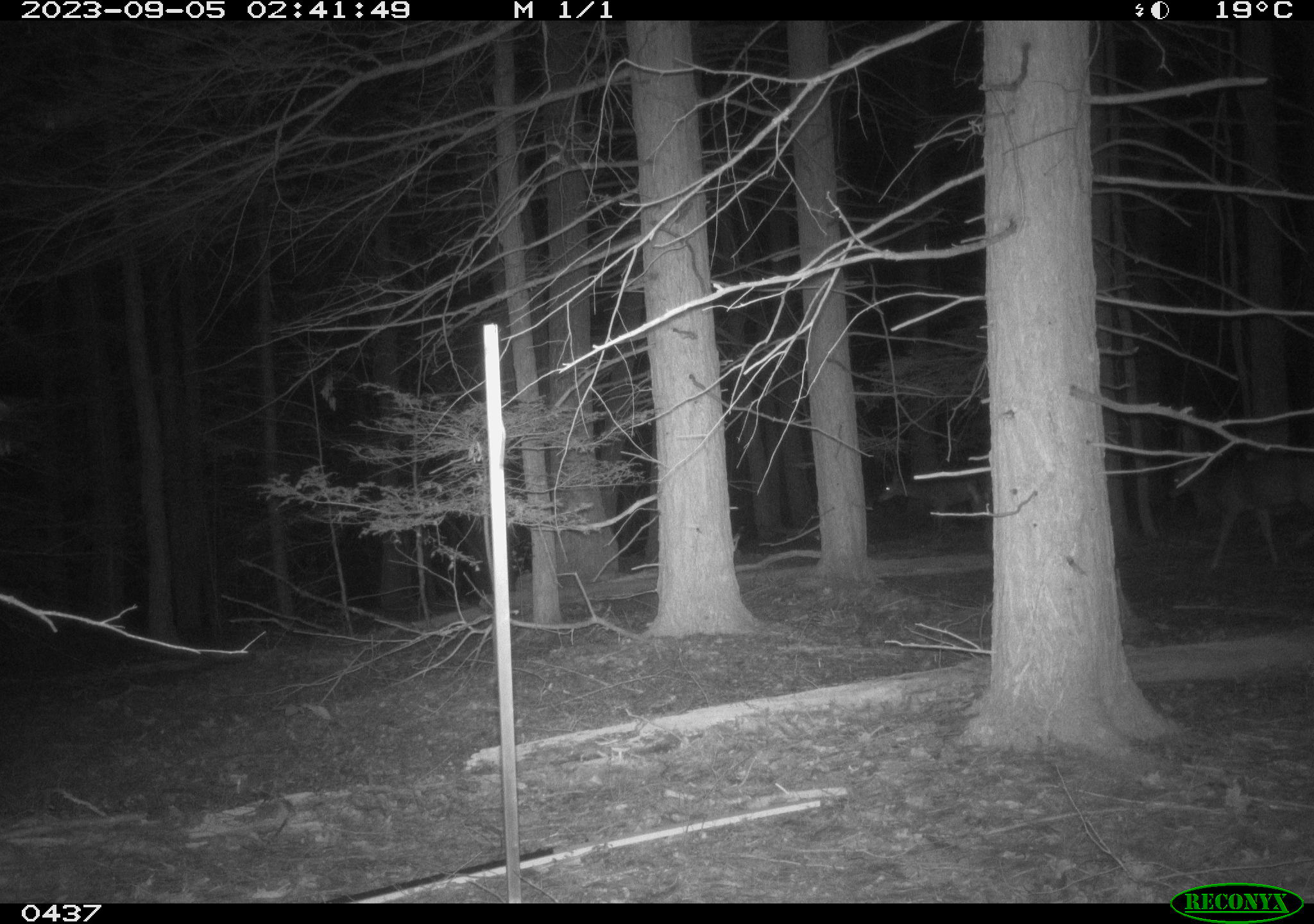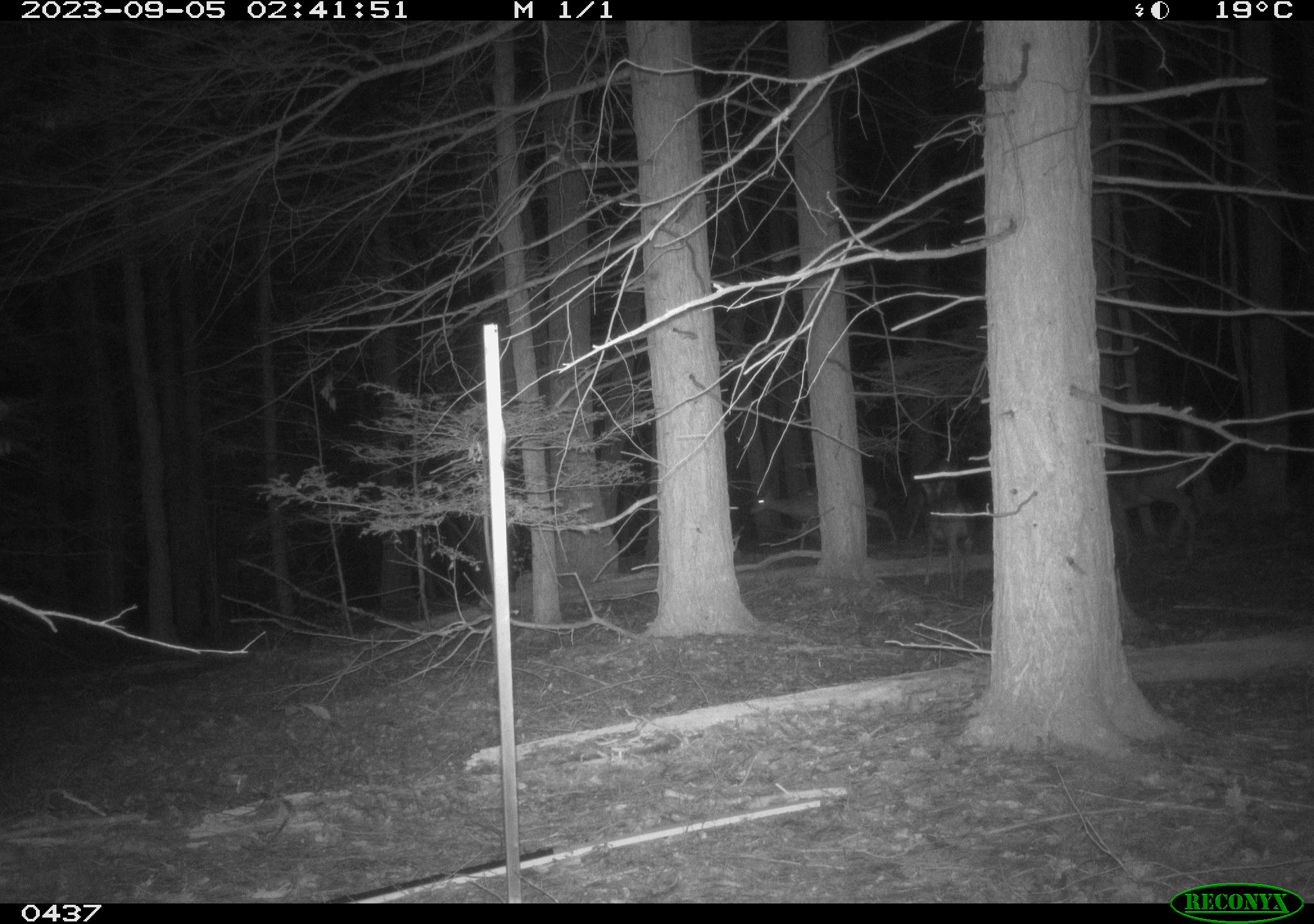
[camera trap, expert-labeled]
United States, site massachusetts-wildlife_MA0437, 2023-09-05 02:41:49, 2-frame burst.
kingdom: Animalia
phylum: Chordata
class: Mammalia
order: Artiodactyla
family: Cervidae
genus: Odocoileus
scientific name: Odocoileus virginianus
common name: white-tailed deer